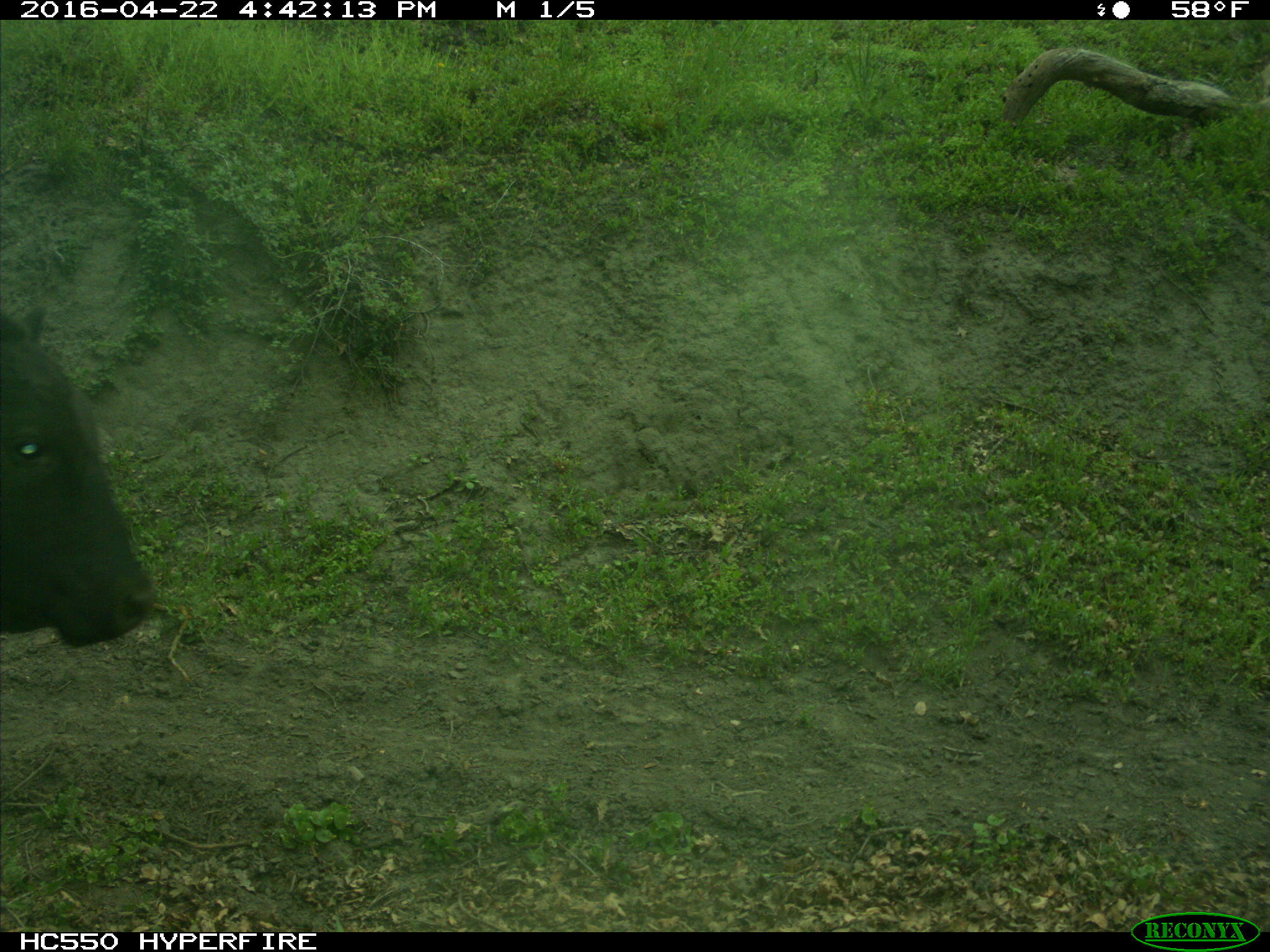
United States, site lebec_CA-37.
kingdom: Animalia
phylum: Chordata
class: Mammalia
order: Artiodactyla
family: Bovidae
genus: Bos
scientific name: Bos taurus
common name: domestic cow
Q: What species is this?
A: Bos taurus (domestic cow).